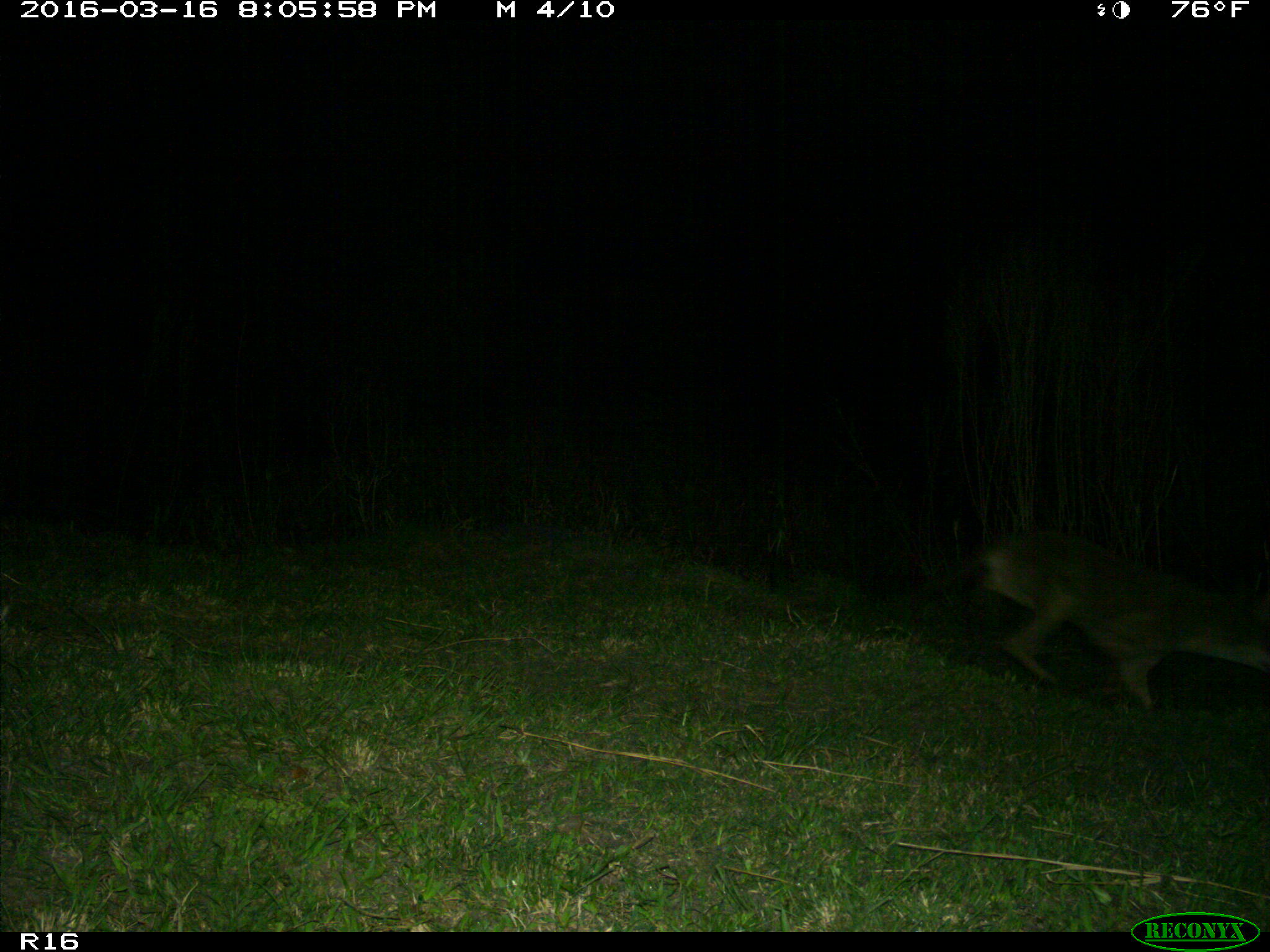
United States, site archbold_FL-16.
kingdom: Animalia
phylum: Chordata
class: Mammalia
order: Carnivora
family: Canidae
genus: Canis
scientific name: Canis latrans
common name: coyote